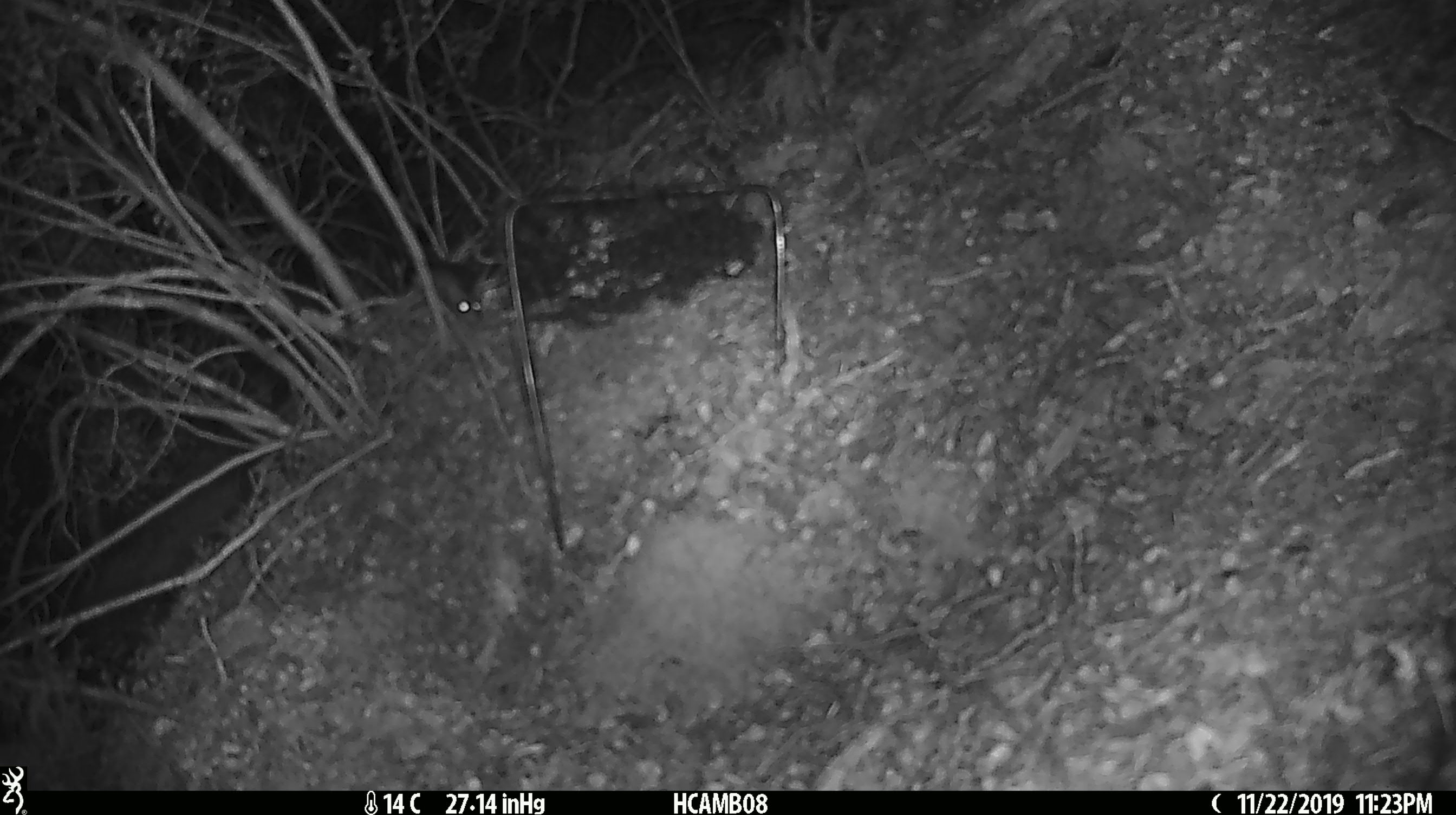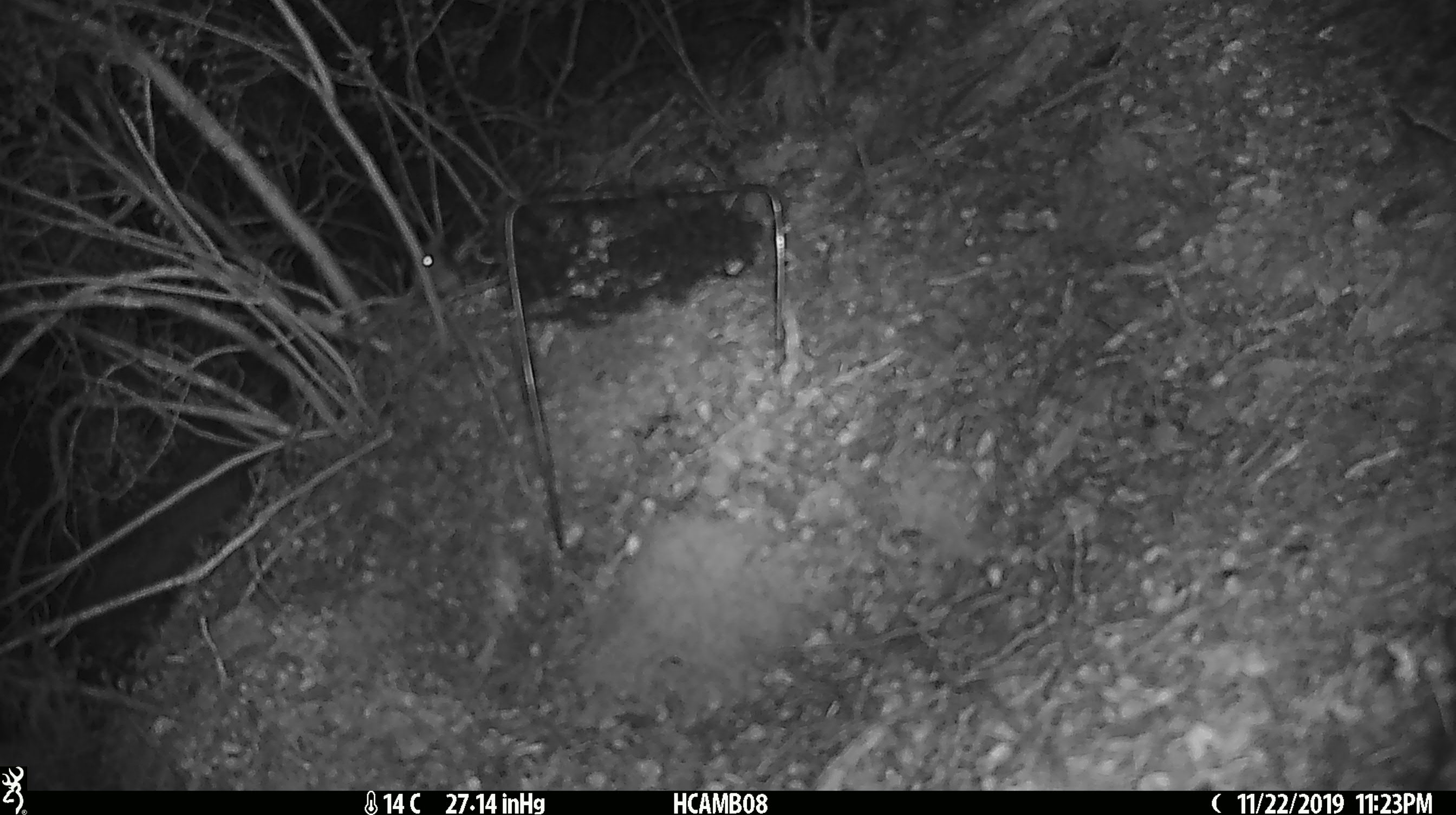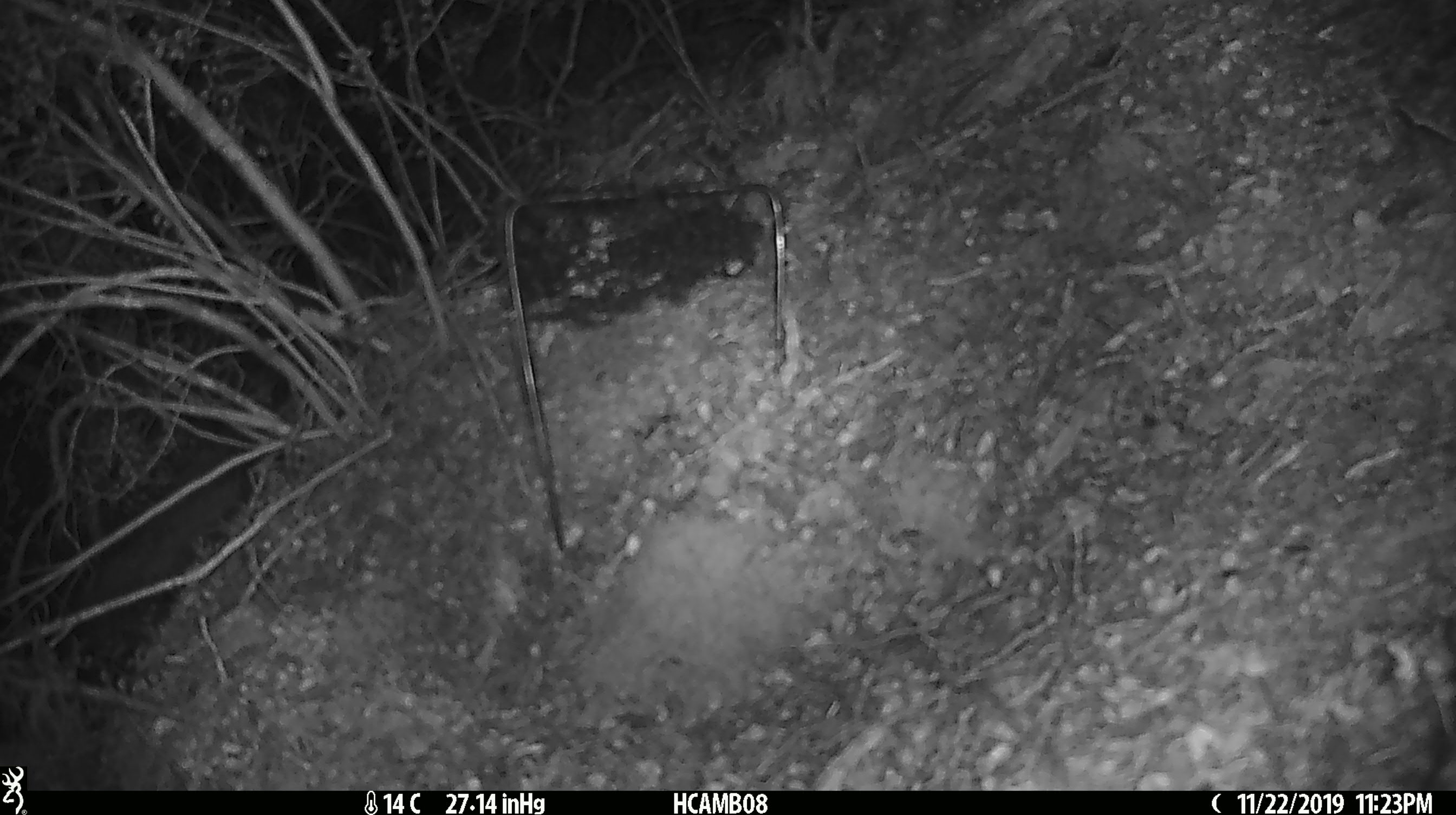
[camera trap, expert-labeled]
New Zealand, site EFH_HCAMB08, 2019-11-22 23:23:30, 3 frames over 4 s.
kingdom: Animalia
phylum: Chordata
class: Mammalia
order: Rodentia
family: Muridae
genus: Mus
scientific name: Mus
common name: mouse